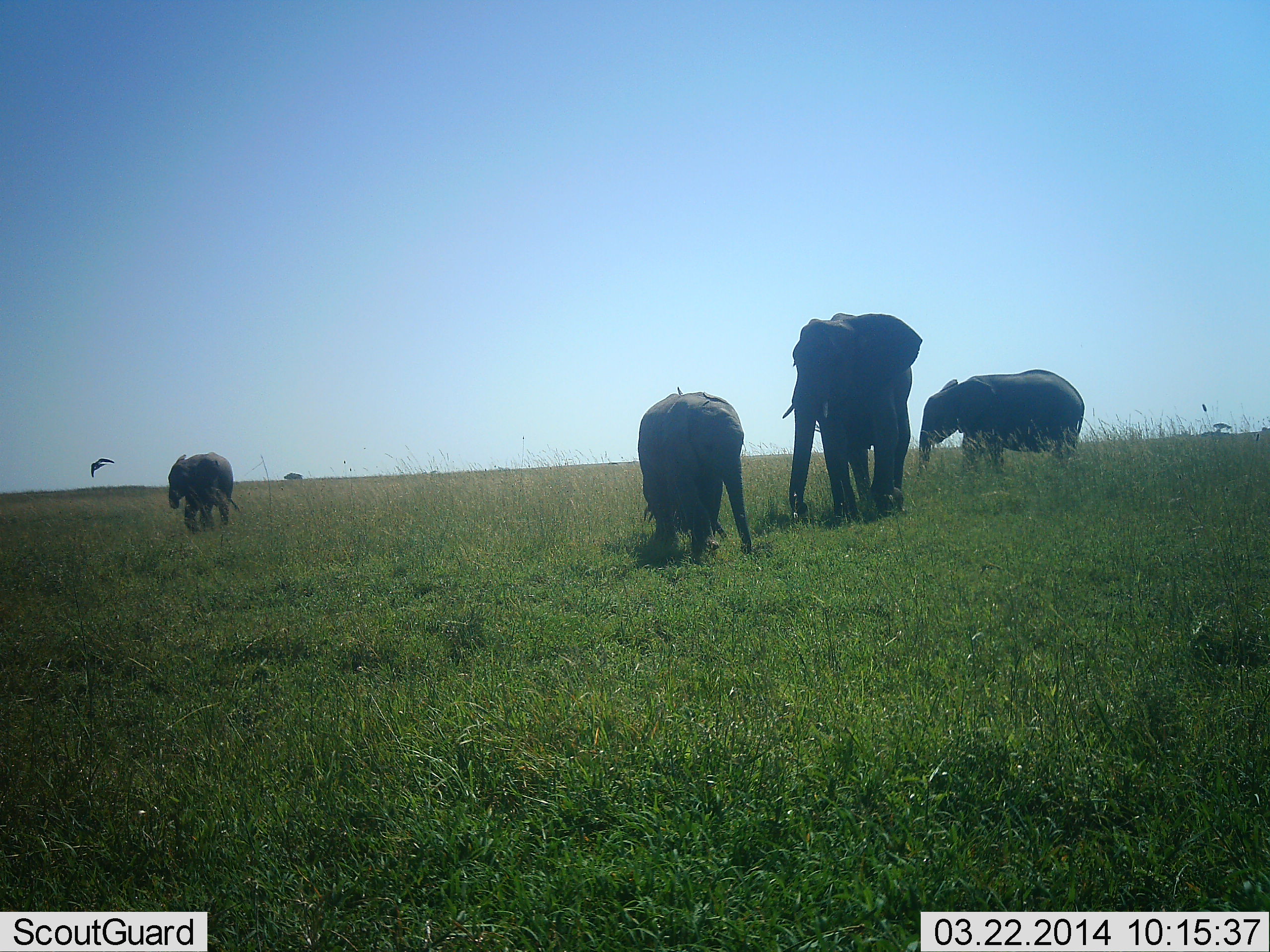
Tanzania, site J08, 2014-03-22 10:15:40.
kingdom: Animalia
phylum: Chordata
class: Mammalia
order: Proboscidea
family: Elephantidae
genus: Loxodonta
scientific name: Loxodonta africana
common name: african bush elephant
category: elephant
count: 4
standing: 57%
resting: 0%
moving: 50%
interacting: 7%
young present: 64%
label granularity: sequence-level